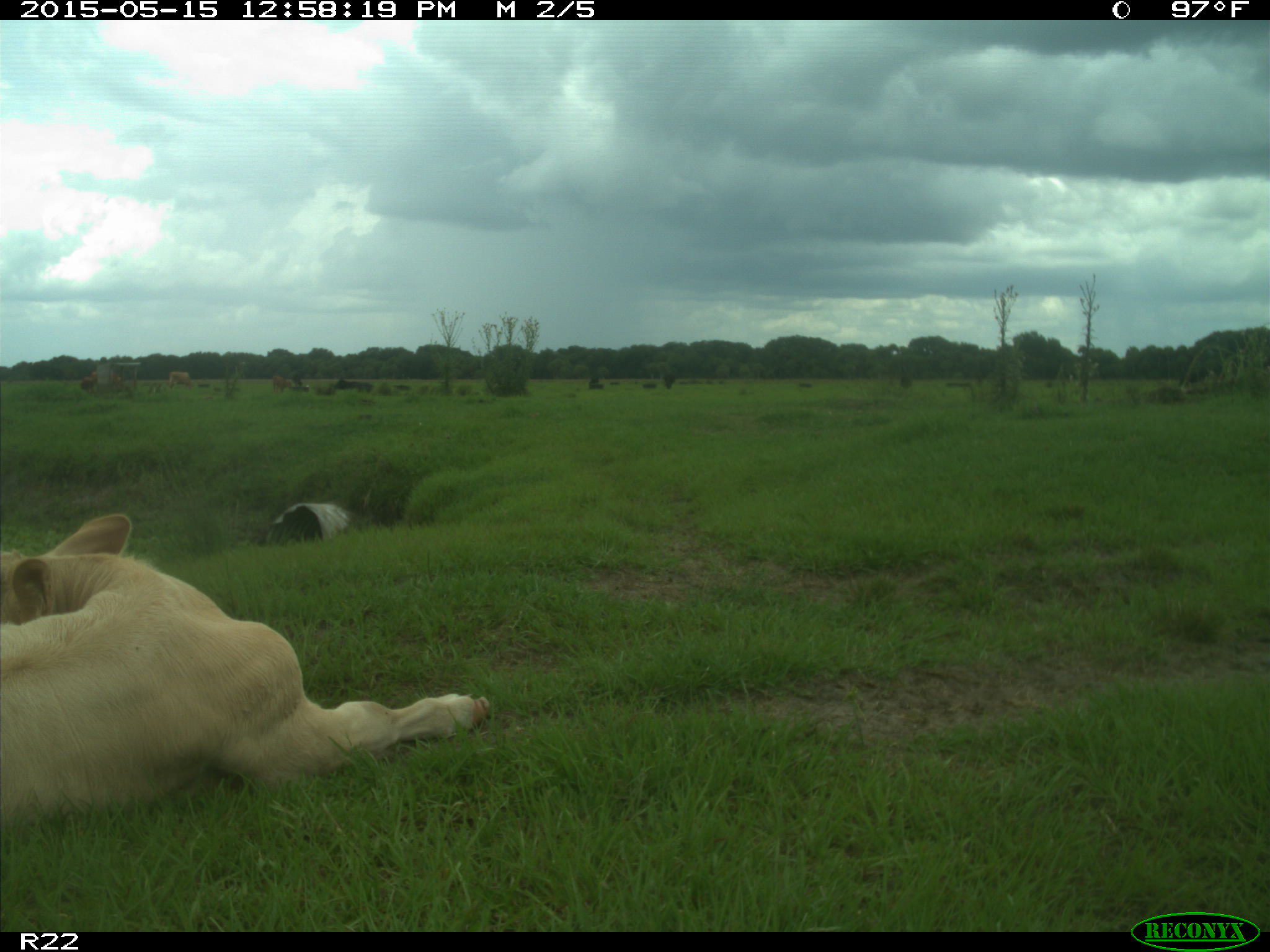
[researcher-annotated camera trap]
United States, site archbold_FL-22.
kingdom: Animalia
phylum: Chordata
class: Mammalia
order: Artiodactyla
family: Bovidae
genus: Bos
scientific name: Bos taurus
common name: domestic cow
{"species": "Bos taurus (domestic cow)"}